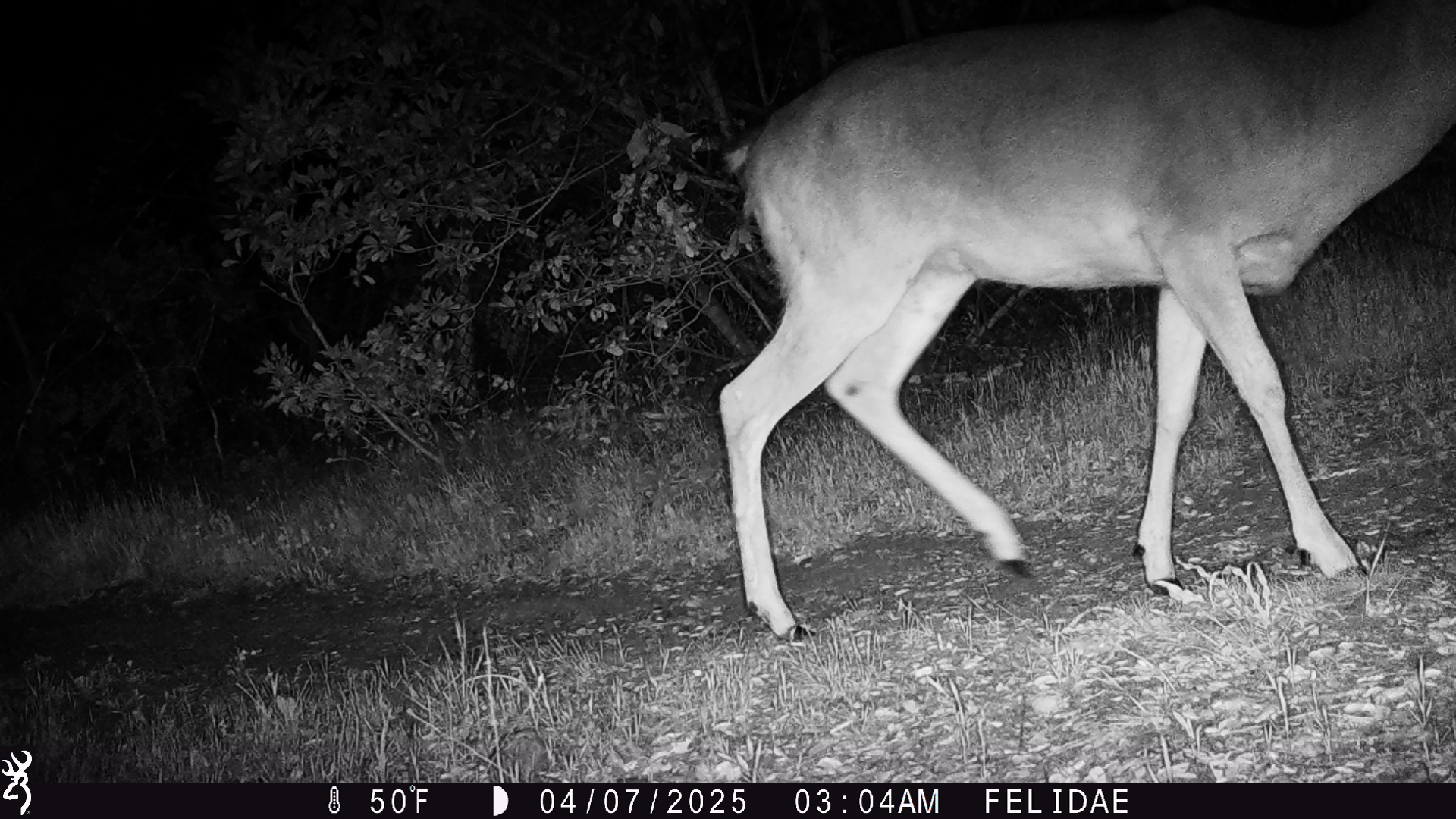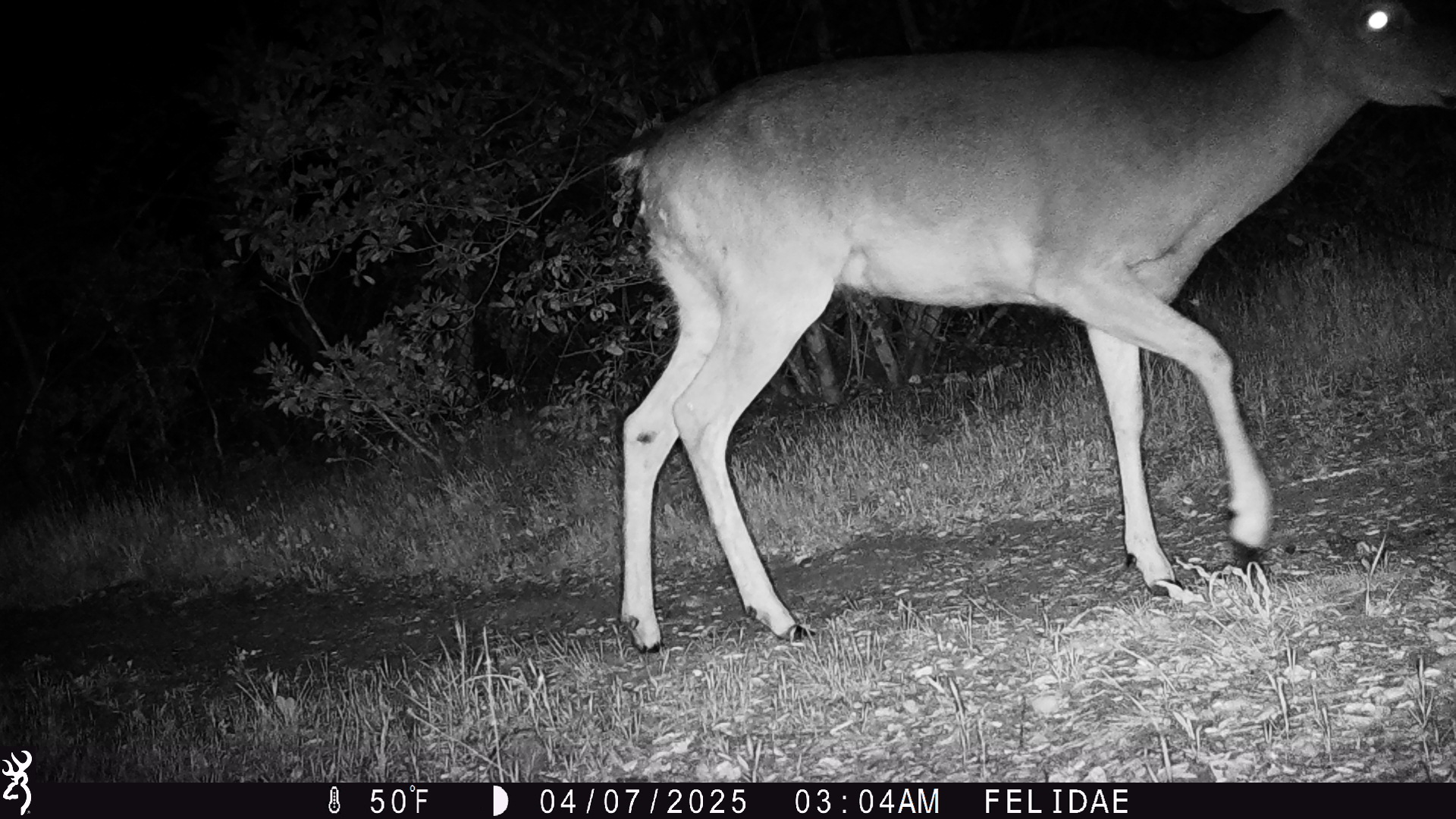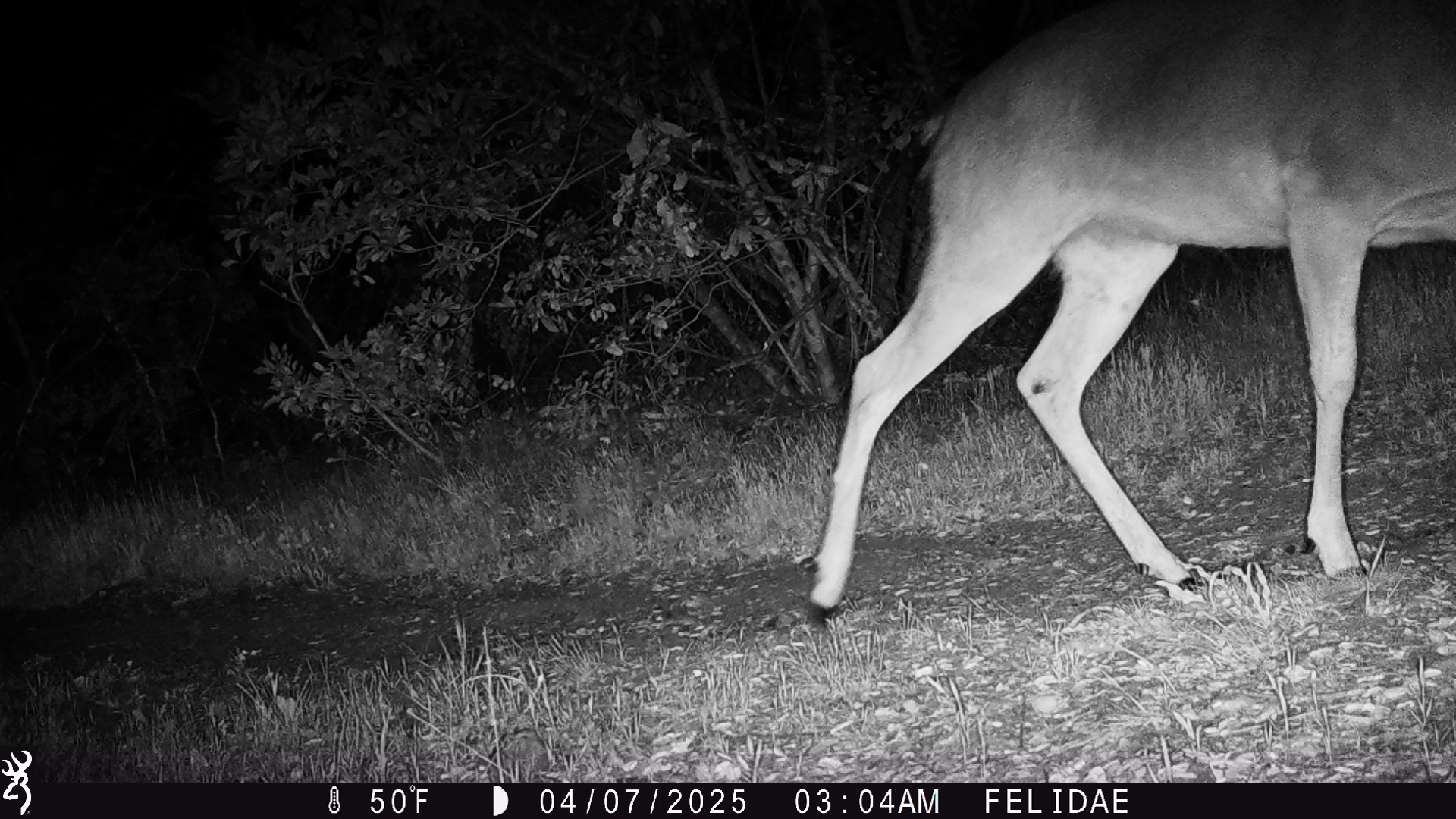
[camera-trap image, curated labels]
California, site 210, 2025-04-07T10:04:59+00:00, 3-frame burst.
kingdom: Animalia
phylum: Chordata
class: Mammalia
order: Artiodactyla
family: Cervidae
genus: Odocoileus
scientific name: Odocoileus hemionus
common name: mule deer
Mule deer (Odocoileus hemionus).